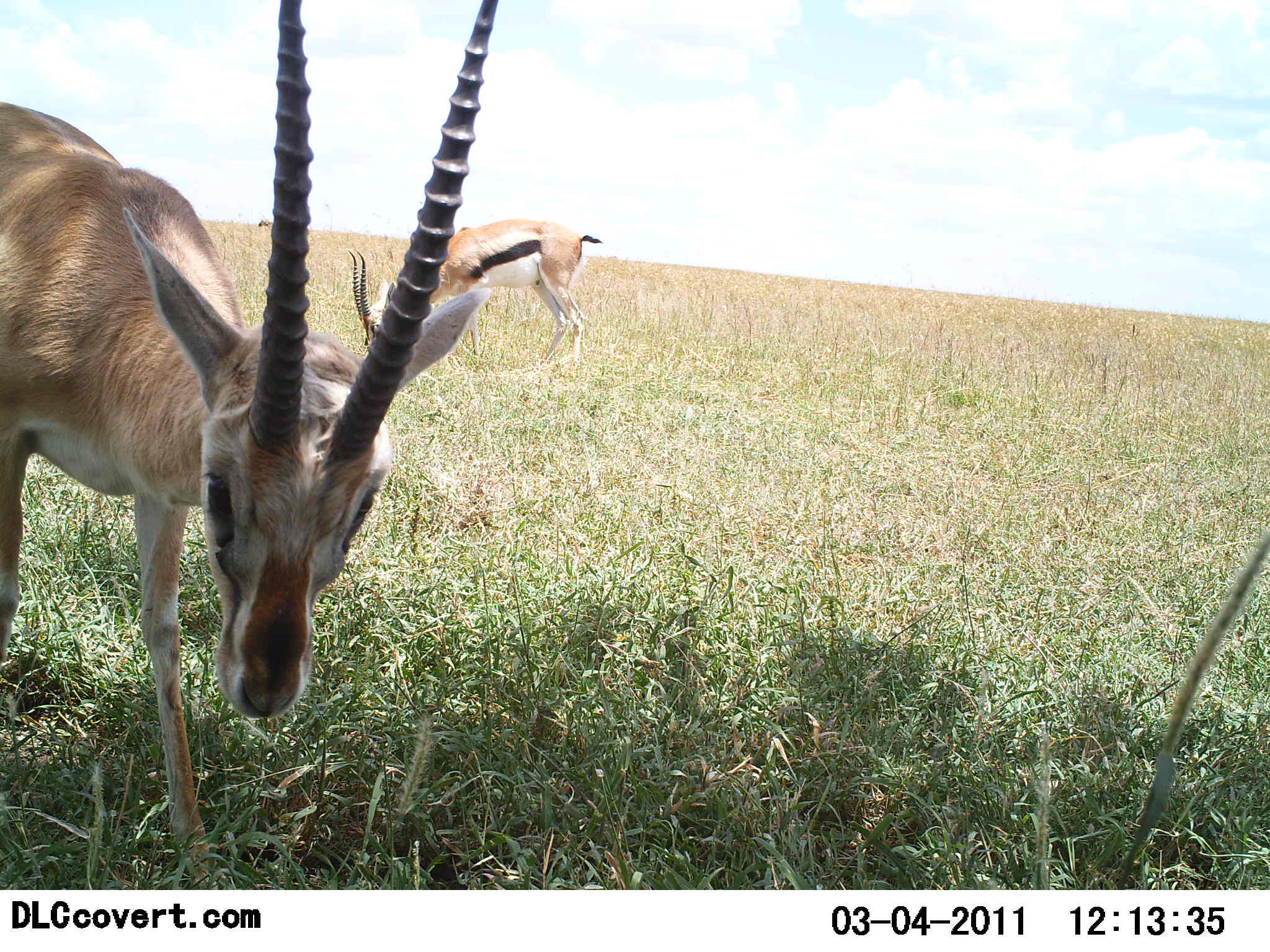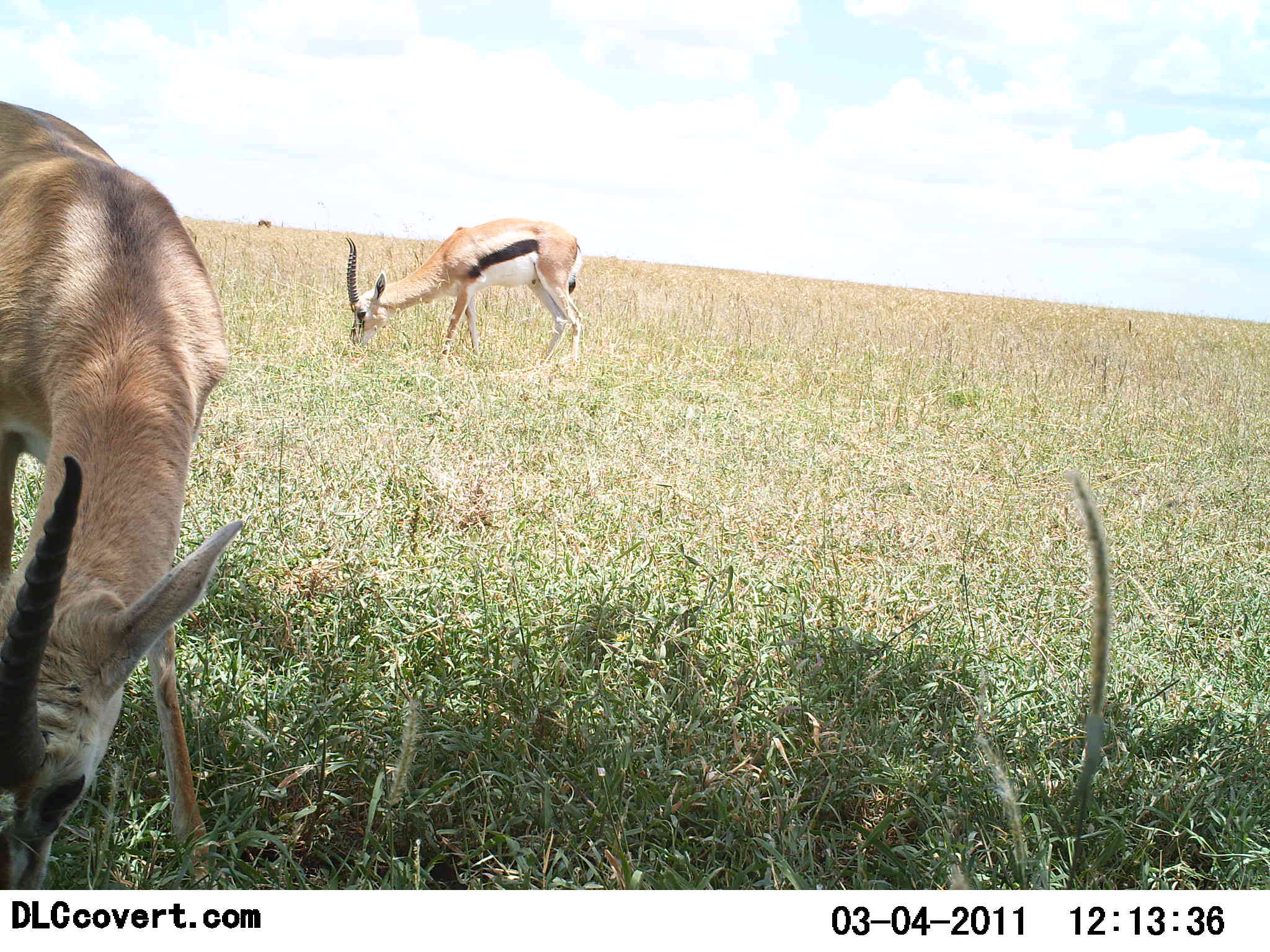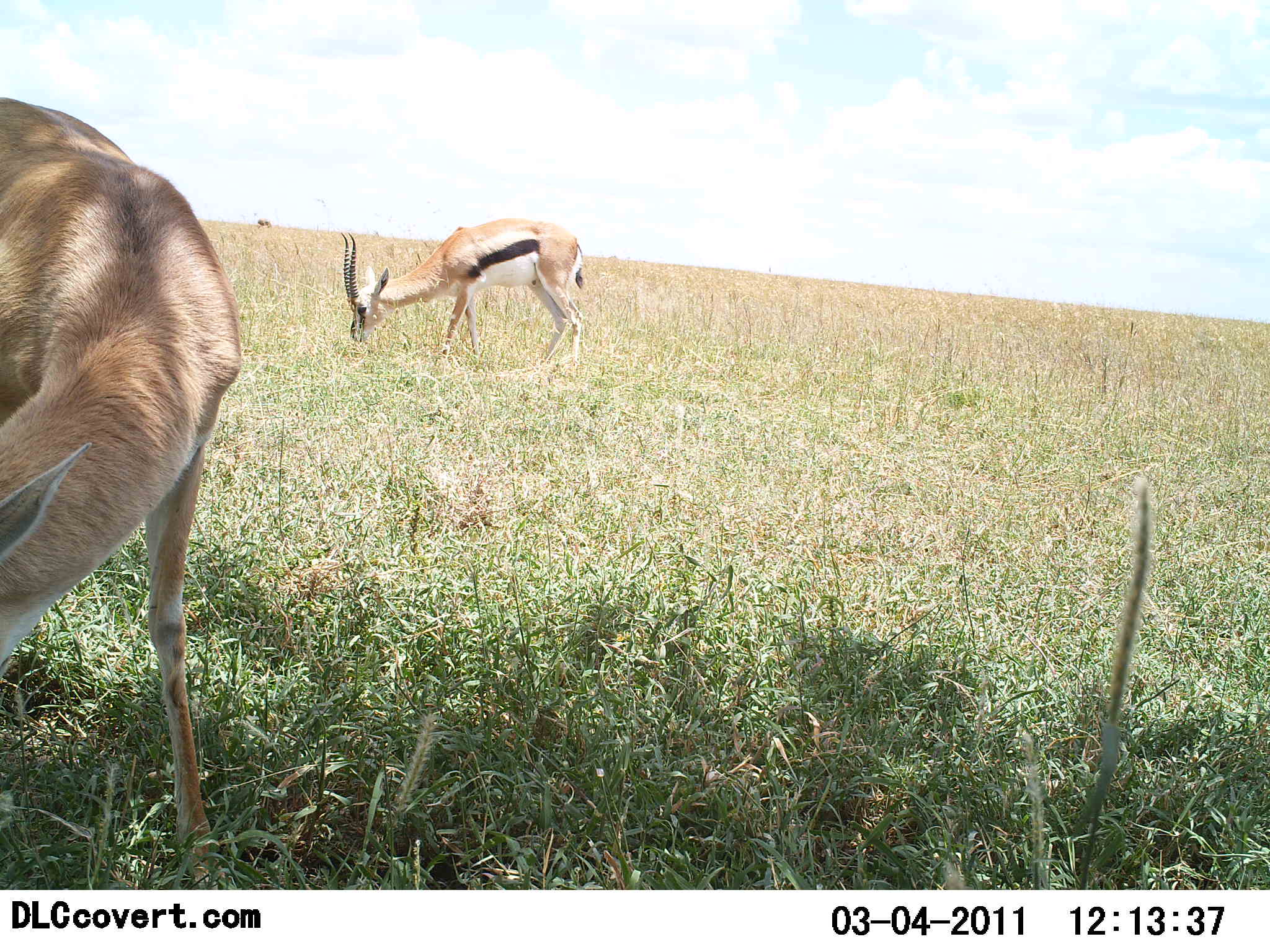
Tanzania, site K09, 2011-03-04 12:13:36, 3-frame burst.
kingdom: Animalia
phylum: Chordata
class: Mammalia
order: Artiodactyla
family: Bovidae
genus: Eudorcas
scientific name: Eudorcas thomsonii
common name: thomson's gazelle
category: gazellethomsons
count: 2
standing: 67%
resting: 0%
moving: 8%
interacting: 0%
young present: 0%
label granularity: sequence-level